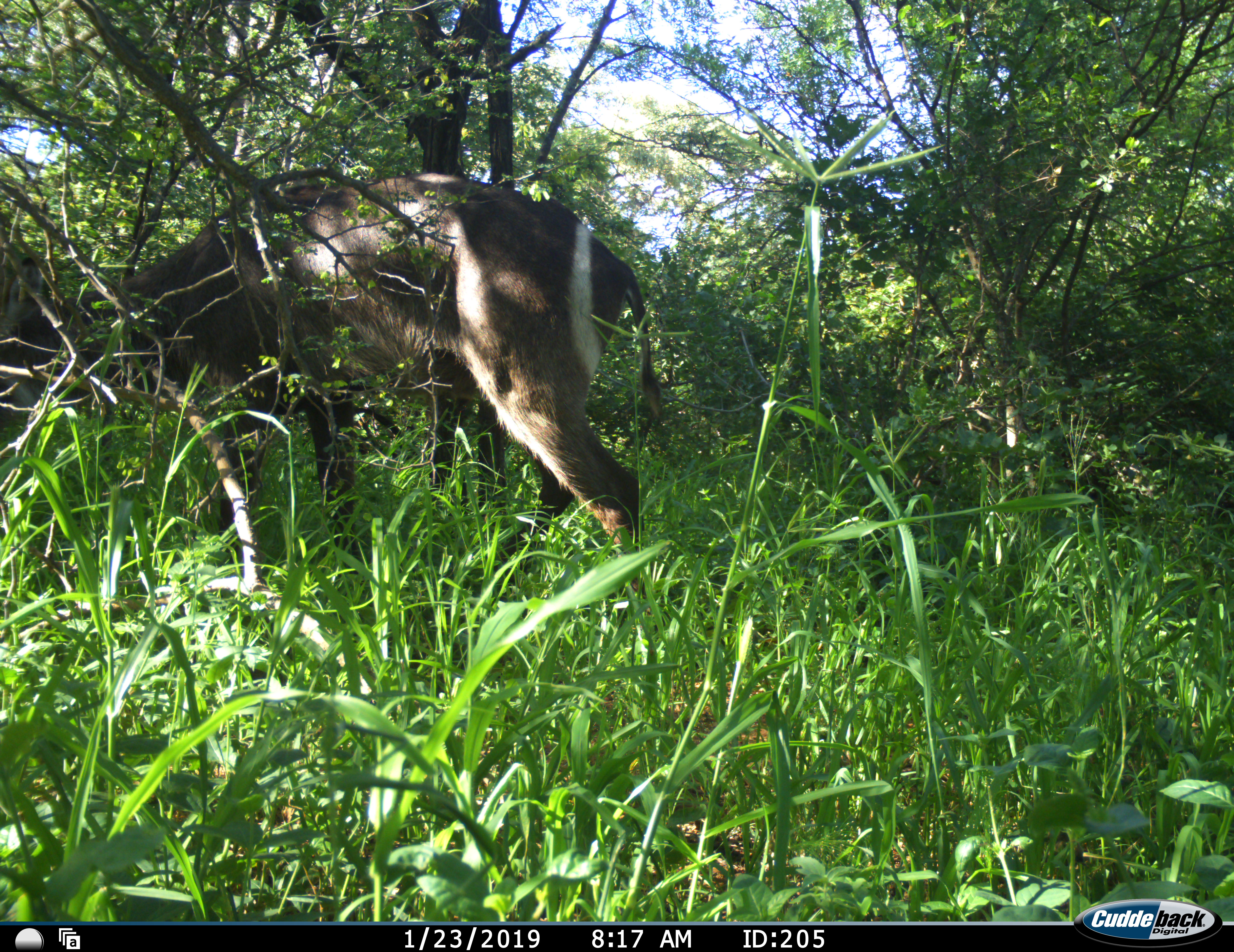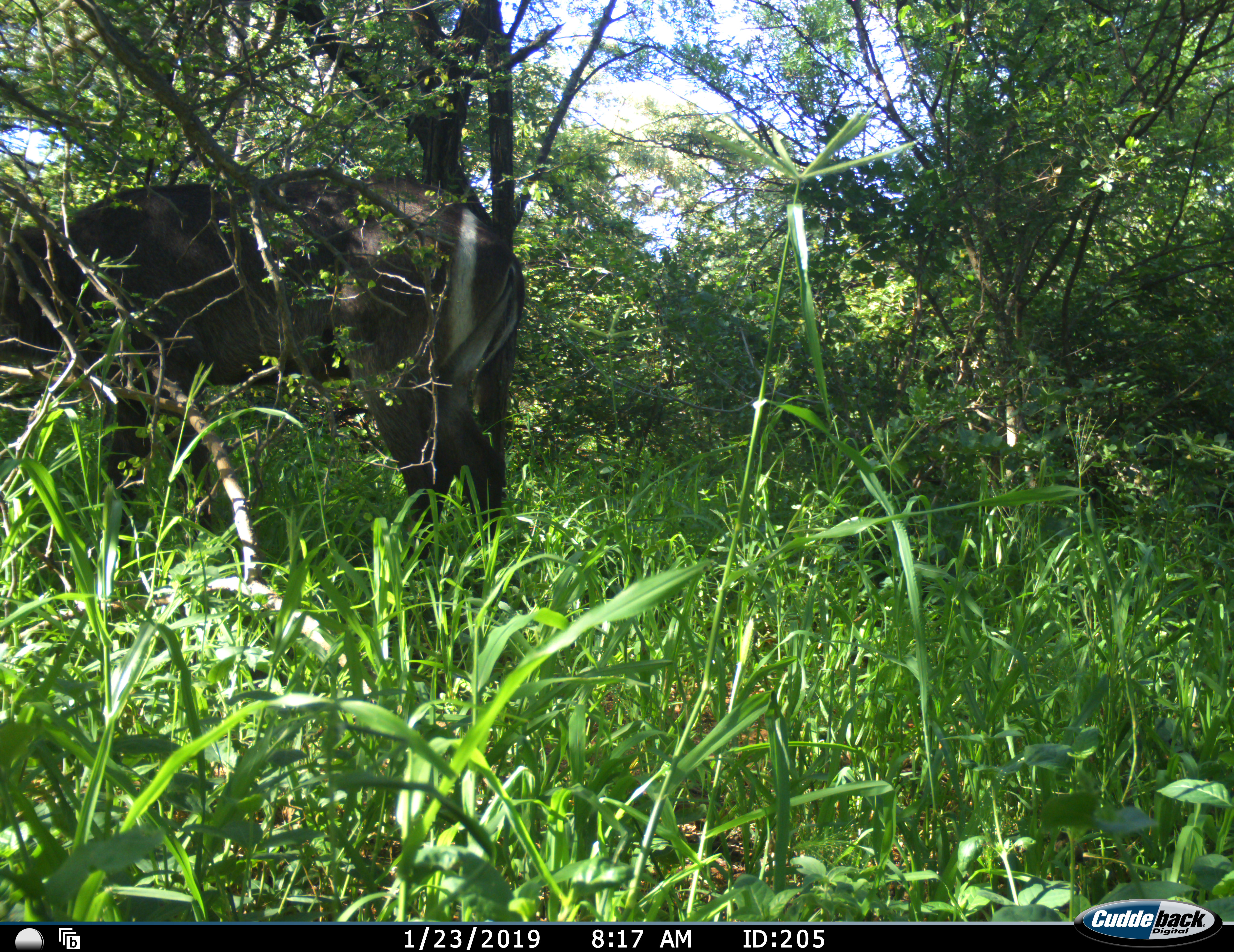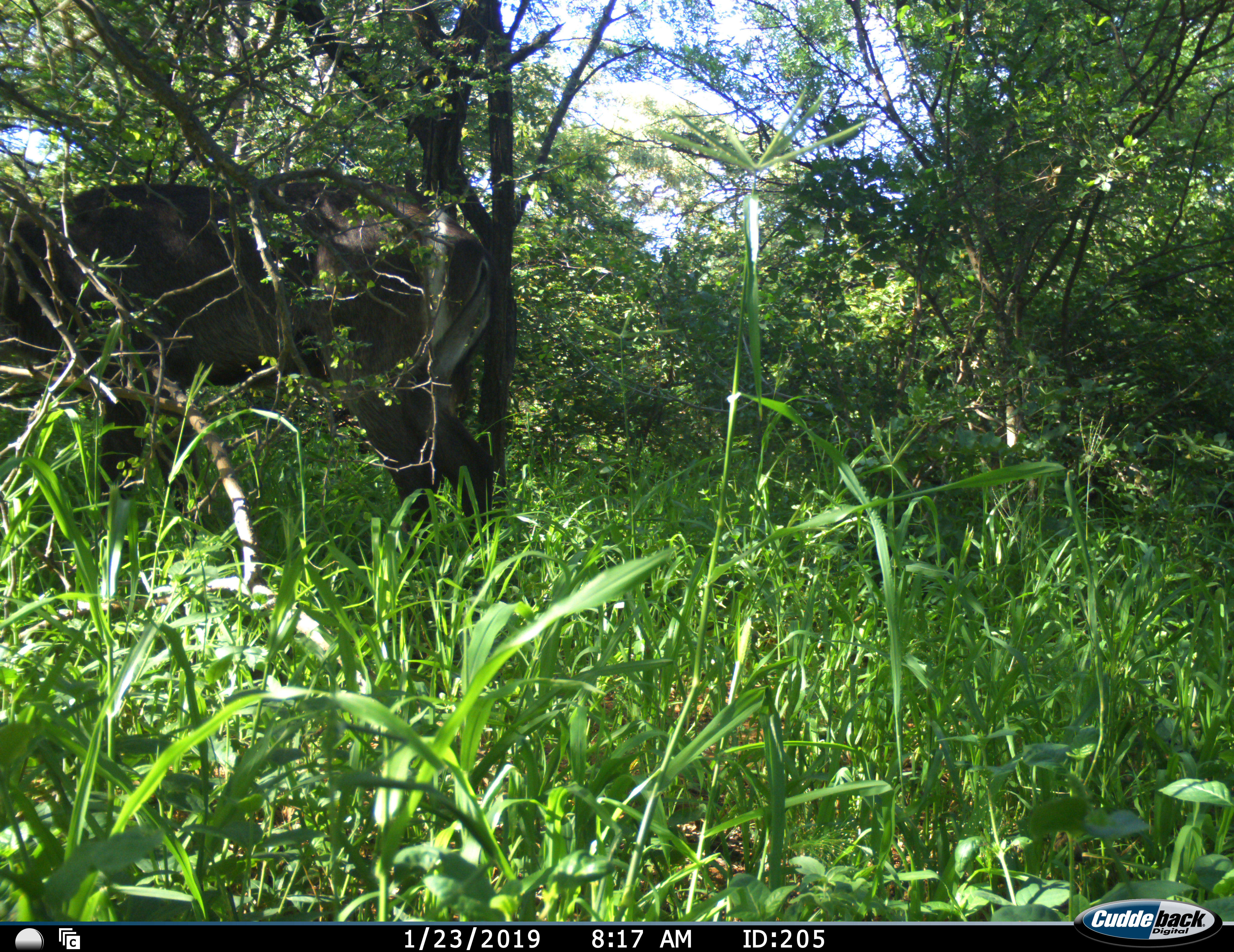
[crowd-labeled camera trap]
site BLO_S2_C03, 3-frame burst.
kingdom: Animalia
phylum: Chordata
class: Mammalia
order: Artiodactyla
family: Bovidae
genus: Kobus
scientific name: Kobus ellipsiprymnus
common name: waterbuck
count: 1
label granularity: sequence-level